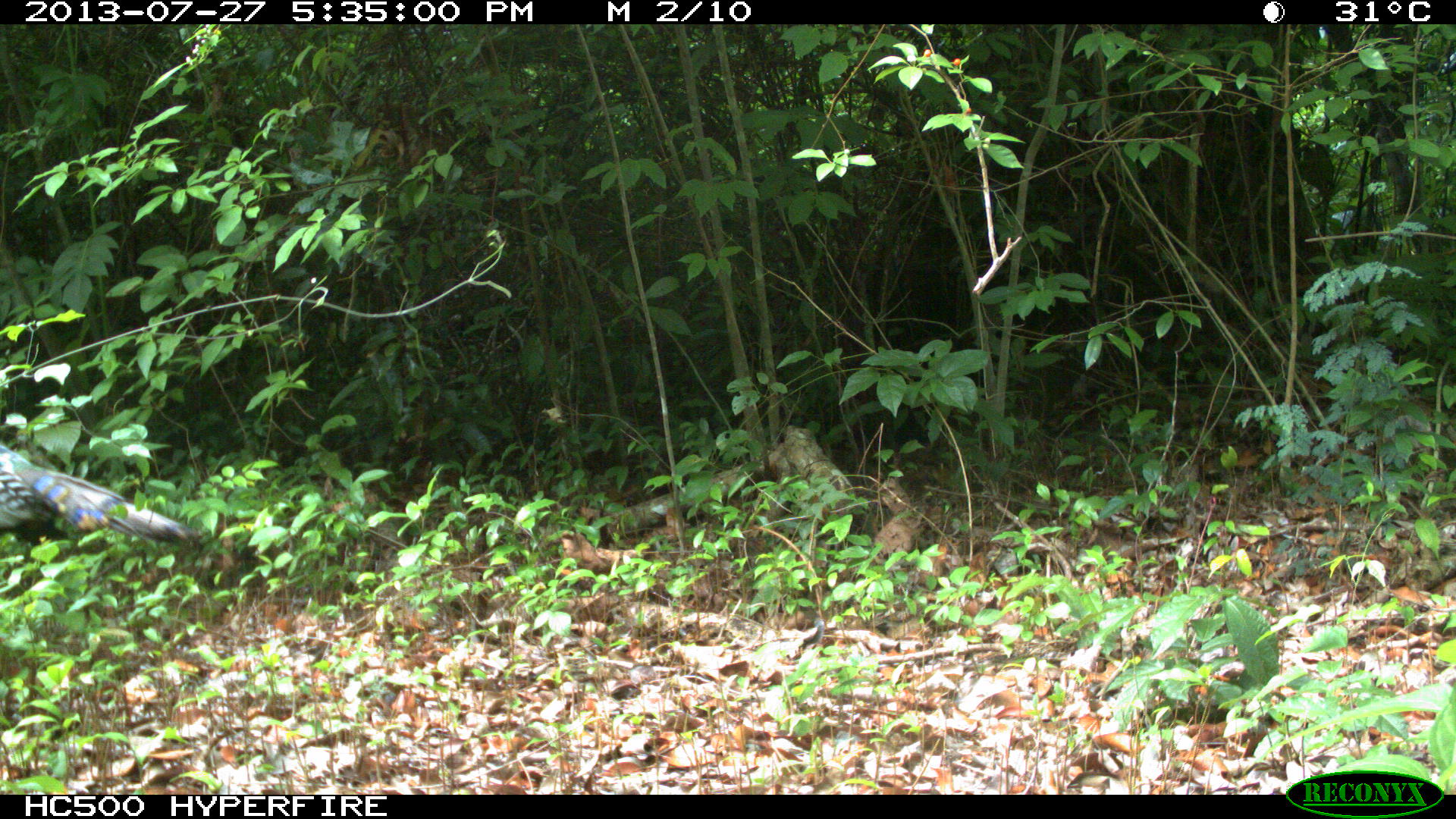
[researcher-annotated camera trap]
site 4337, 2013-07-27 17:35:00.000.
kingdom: Animalia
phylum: Chordata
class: Aves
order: Galliformes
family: Phasianidae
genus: Meleagris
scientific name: Meleagris ocellata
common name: ocellated turkey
Meleagris ocellata (ocellated turkey), count 1.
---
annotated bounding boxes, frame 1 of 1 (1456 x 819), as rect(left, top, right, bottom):
meleagris ocellata: rect(0, 440, 201, 546)